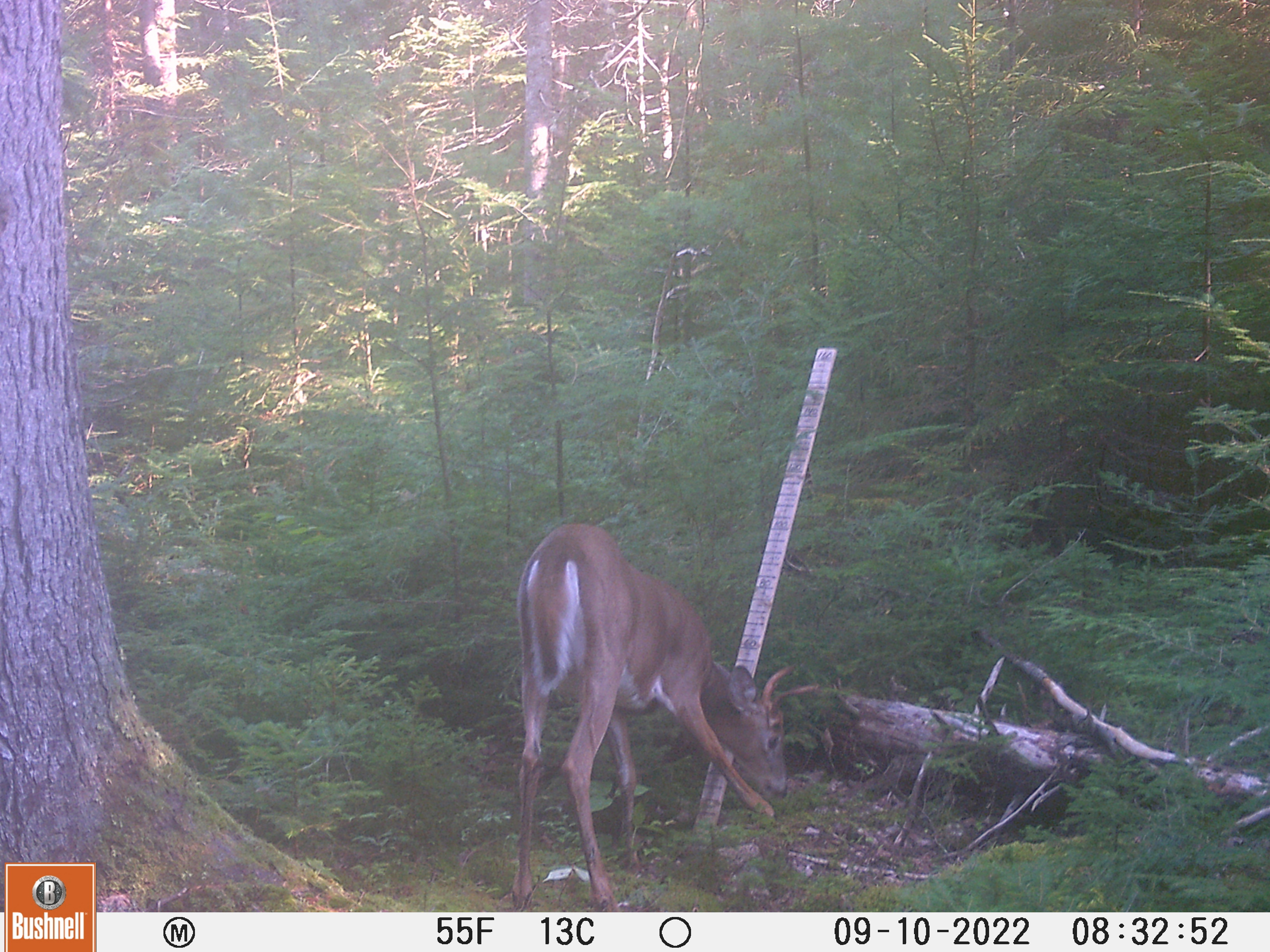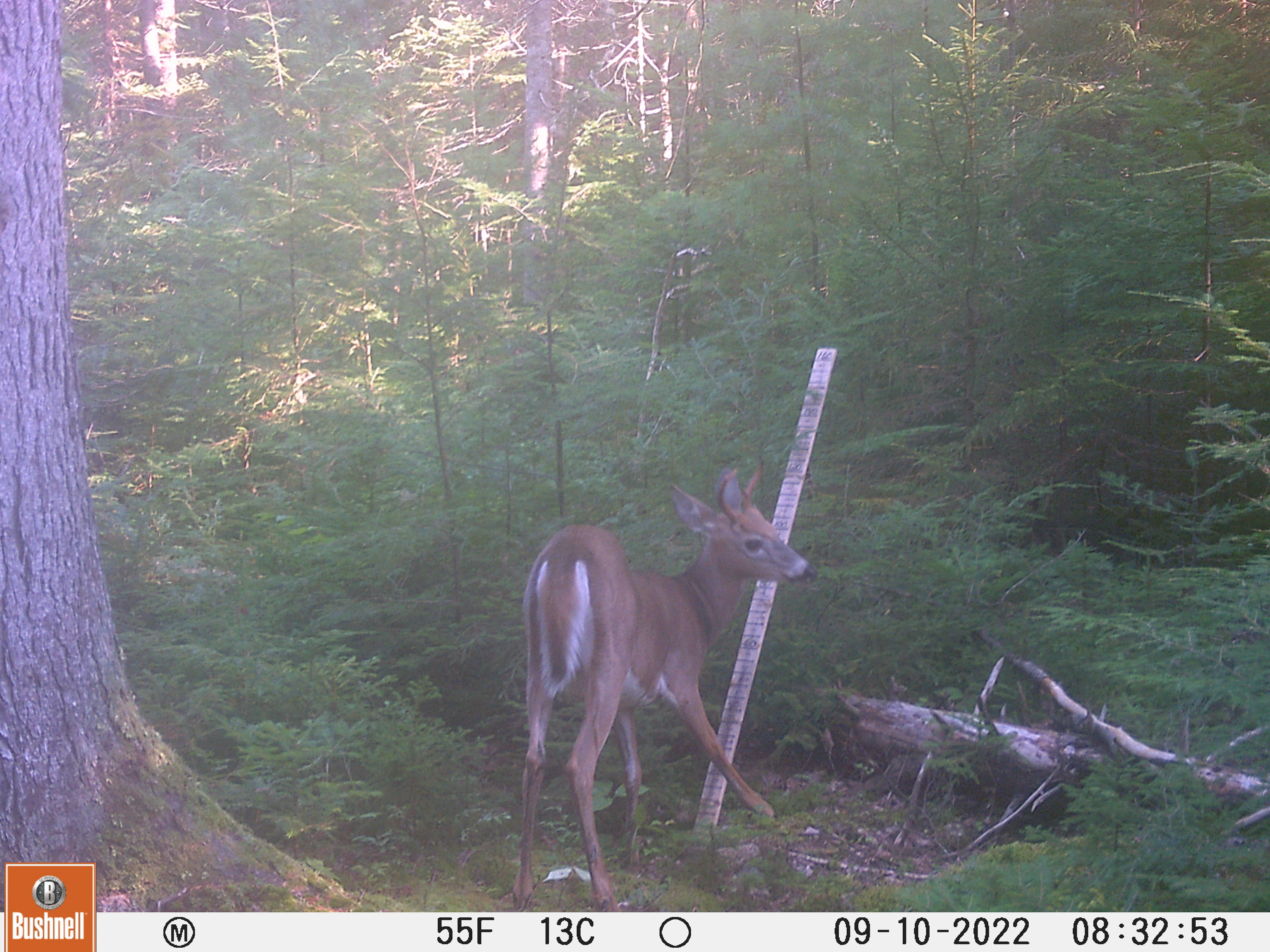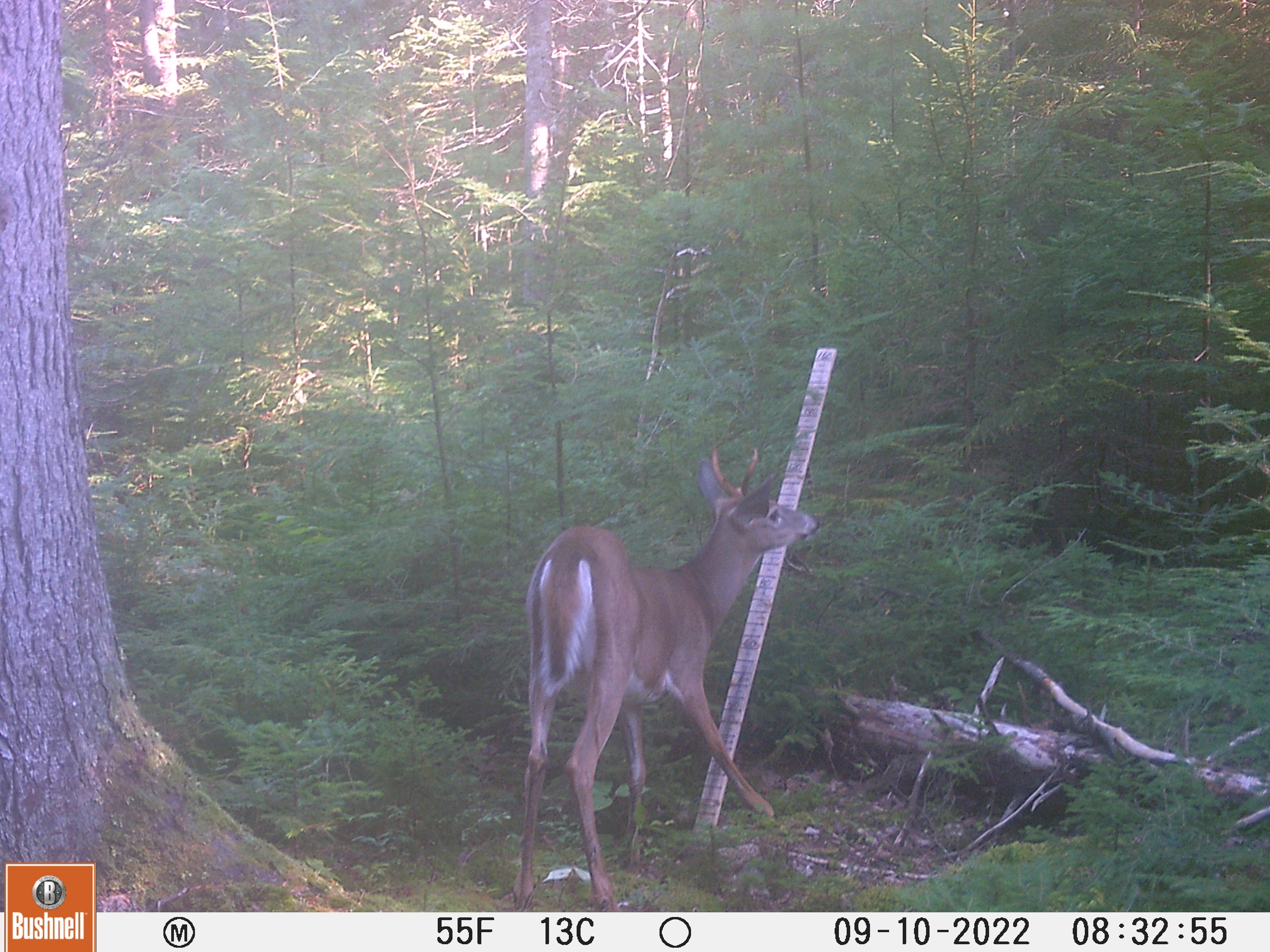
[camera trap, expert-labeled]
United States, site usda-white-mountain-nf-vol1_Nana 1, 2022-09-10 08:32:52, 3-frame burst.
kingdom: Animalia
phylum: Chordata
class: Mammalia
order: Artiodactyla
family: Cervidae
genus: Odocoileus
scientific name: Odocoileus virginianus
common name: white-tailed deer